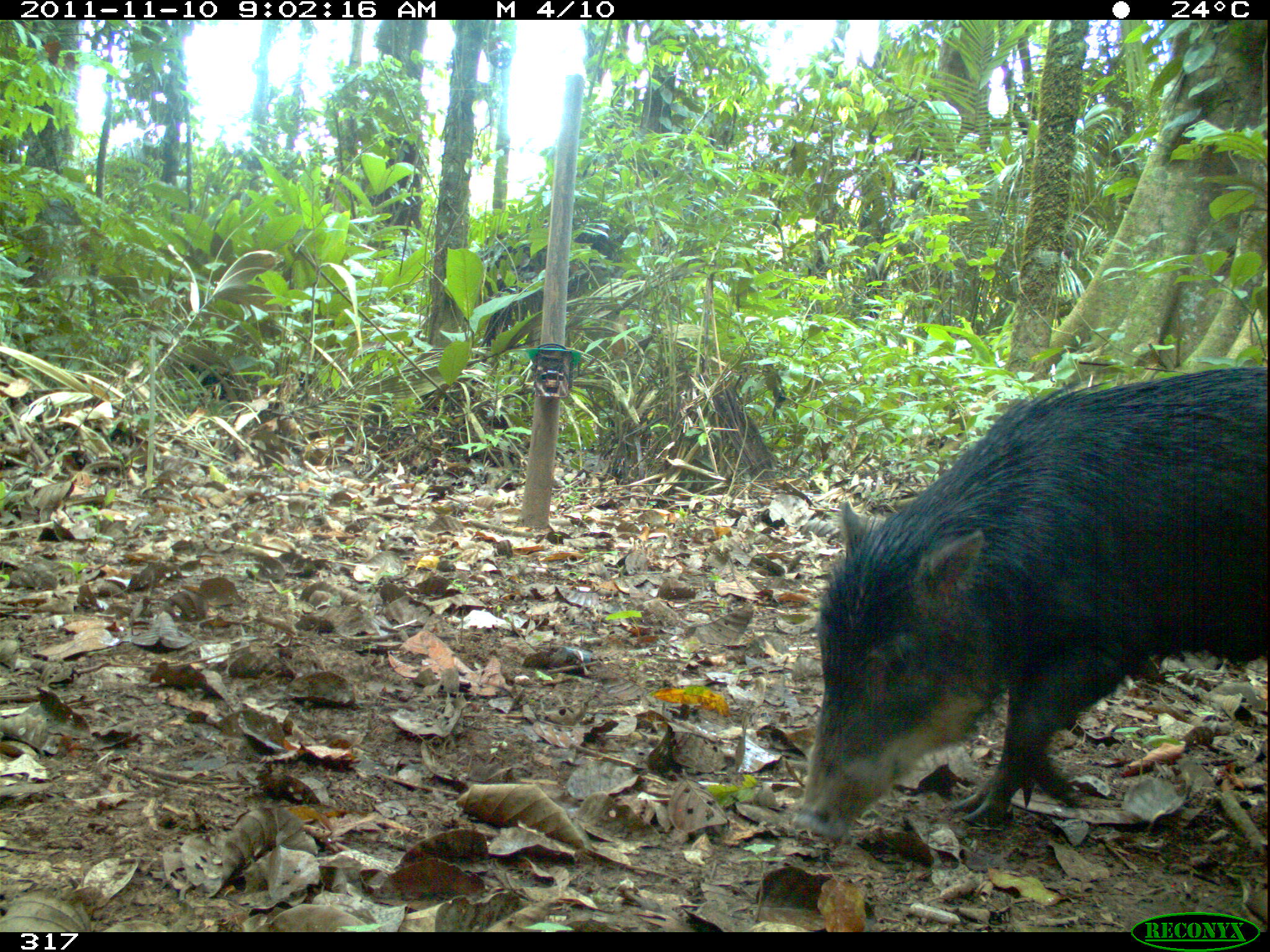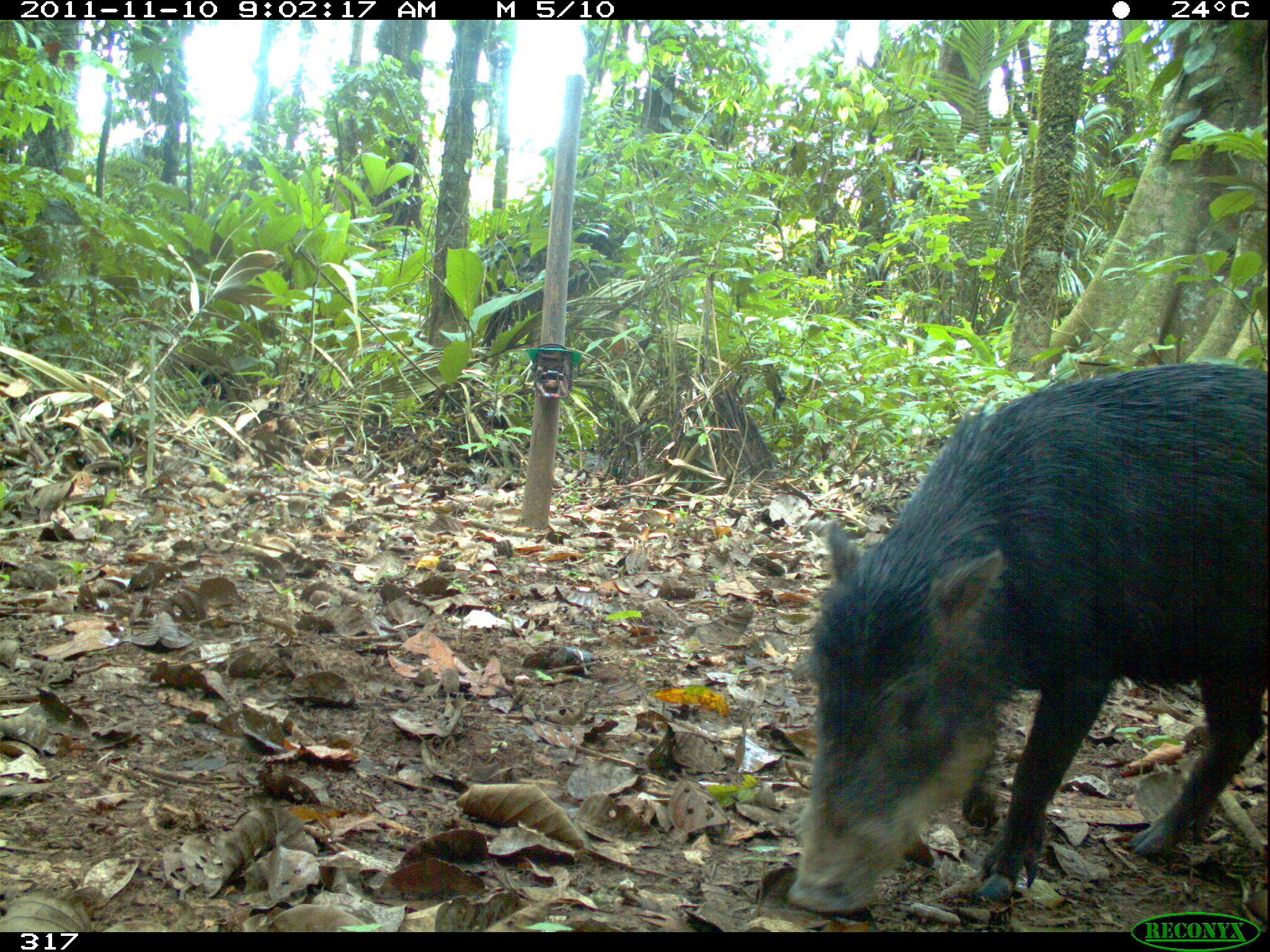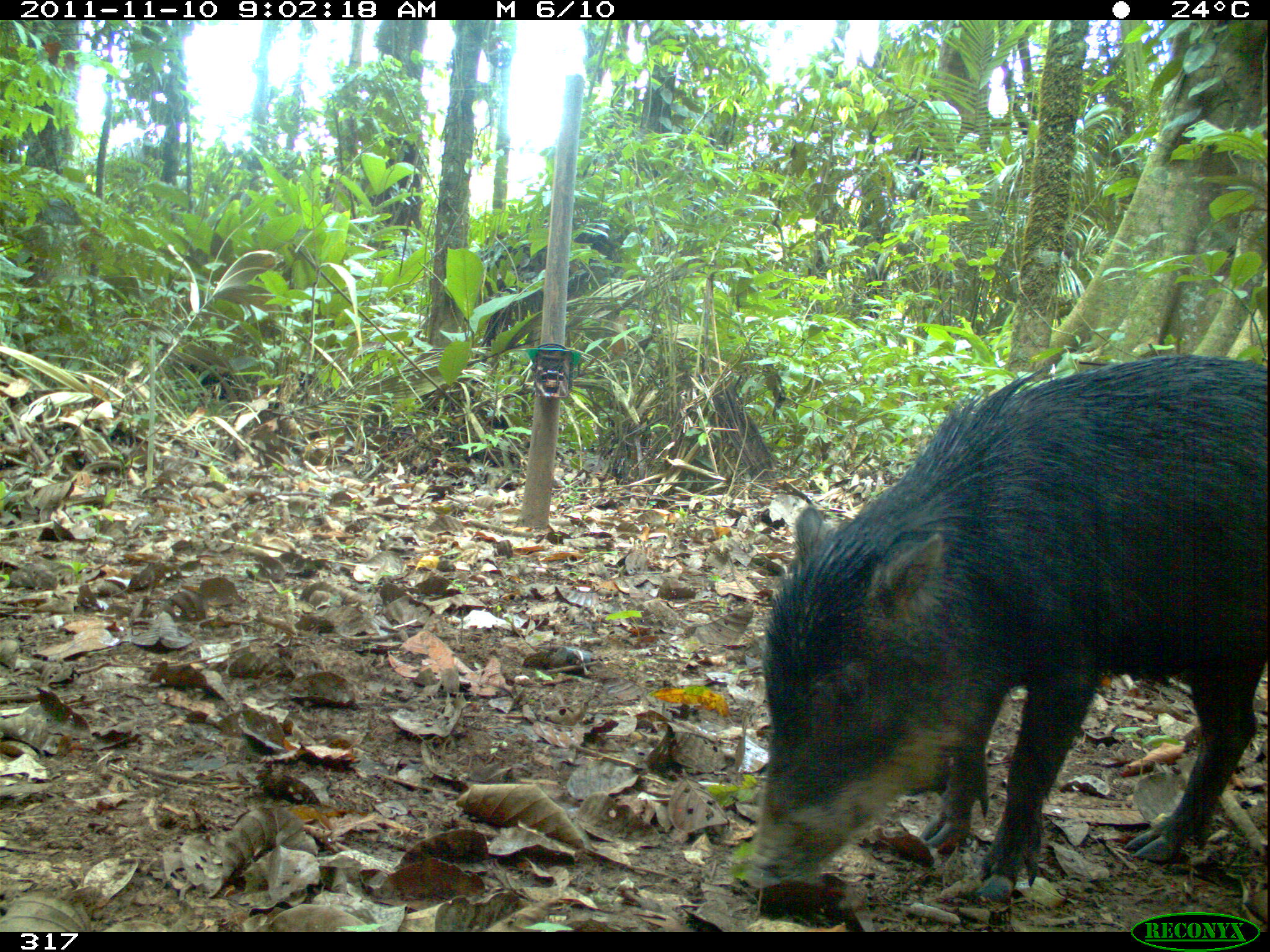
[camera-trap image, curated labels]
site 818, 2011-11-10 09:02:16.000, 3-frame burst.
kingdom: Animalia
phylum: Chordata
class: Mammalia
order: Artiodactyla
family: Tayassuidae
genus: Tayassu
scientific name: Tayassu pecari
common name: white-lipped peccary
Tayassu pecari (white-lipped peccary).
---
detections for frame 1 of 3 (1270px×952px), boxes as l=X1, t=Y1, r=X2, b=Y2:
tayassu pecari: l=788, t=360, r=1268, b=840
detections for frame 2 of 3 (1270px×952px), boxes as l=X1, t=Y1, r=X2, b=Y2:
tayassu pecari: l=787, t=360, r=1264, b=911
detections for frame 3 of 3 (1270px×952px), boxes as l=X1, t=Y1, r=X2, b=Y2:
tayassu pecari: l=745, t=350, r=1266, b=890